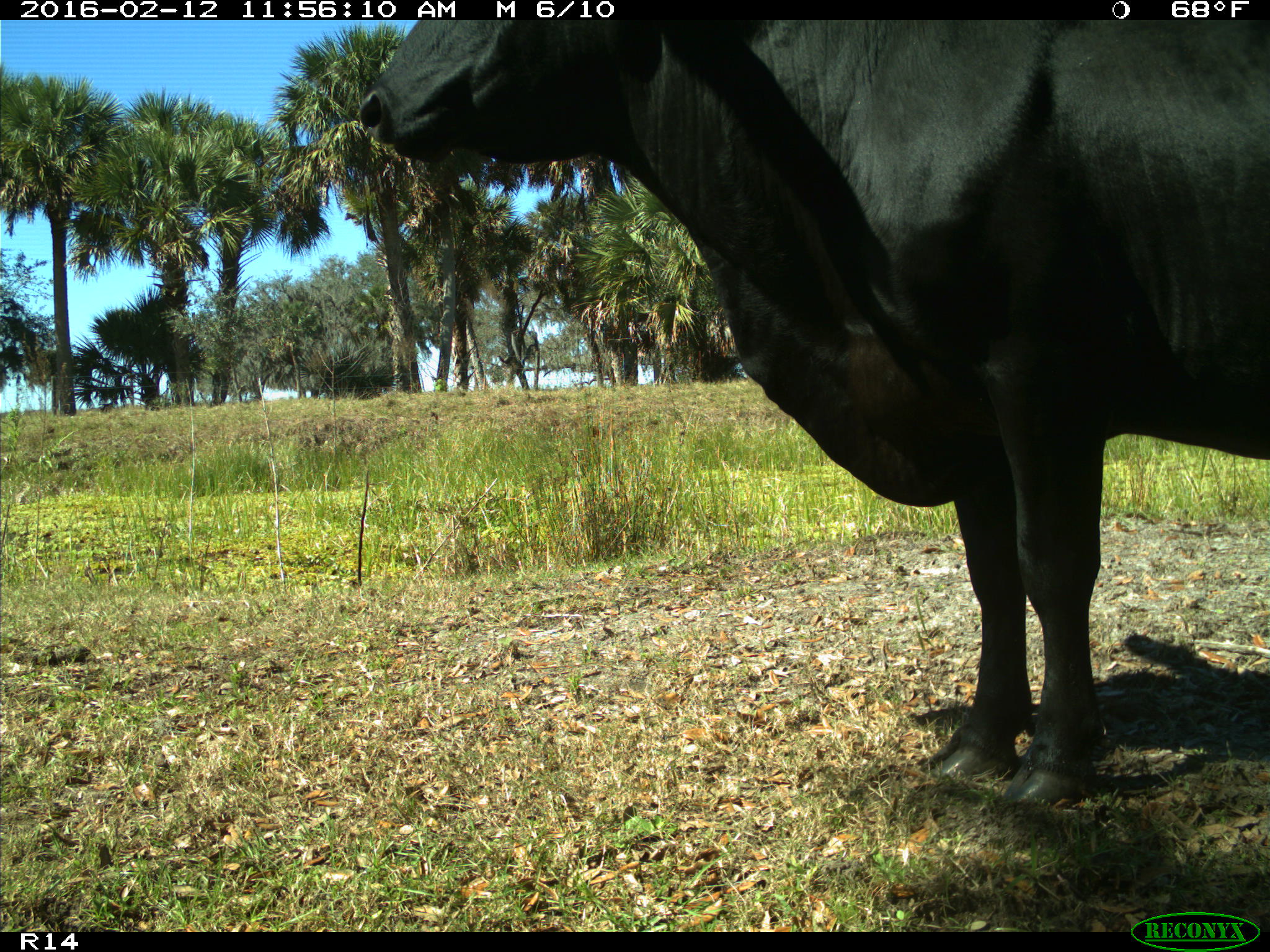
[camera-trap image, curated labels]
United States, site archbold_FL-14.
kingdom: Animalia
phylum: Chordata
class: Mammalia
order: Artiodactyla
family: Bovidae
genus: Bos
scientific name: Bos taurus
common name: domestic cow